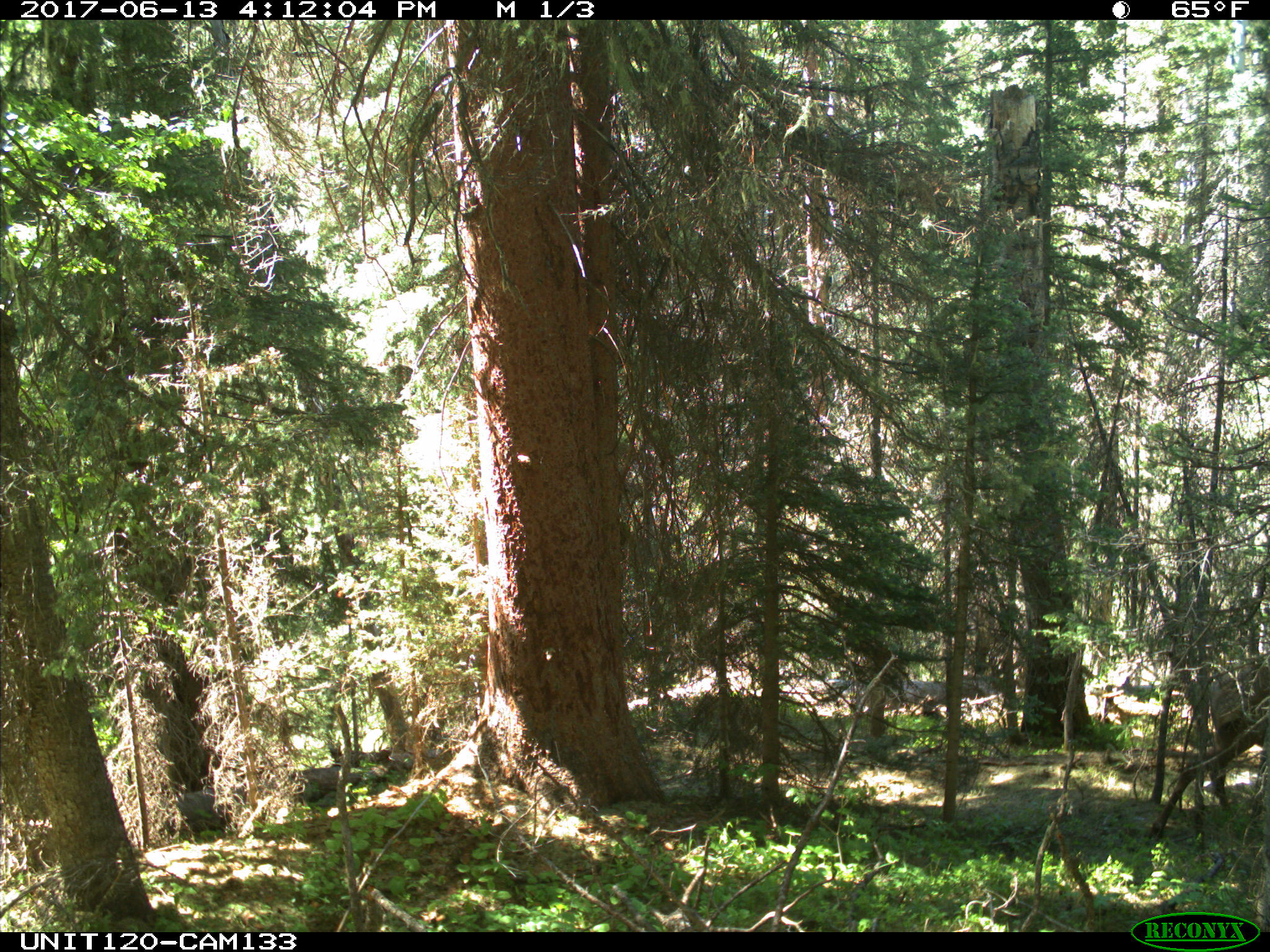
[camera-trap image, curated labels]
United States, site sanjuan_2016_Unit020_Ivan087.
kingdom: Animalia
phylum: Chordata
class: Mammalia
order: Artiodactyla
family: Cervidae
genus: Cervus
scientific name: Cervus elaphus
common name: red deer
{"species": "Cervus elaphus (red deer)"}